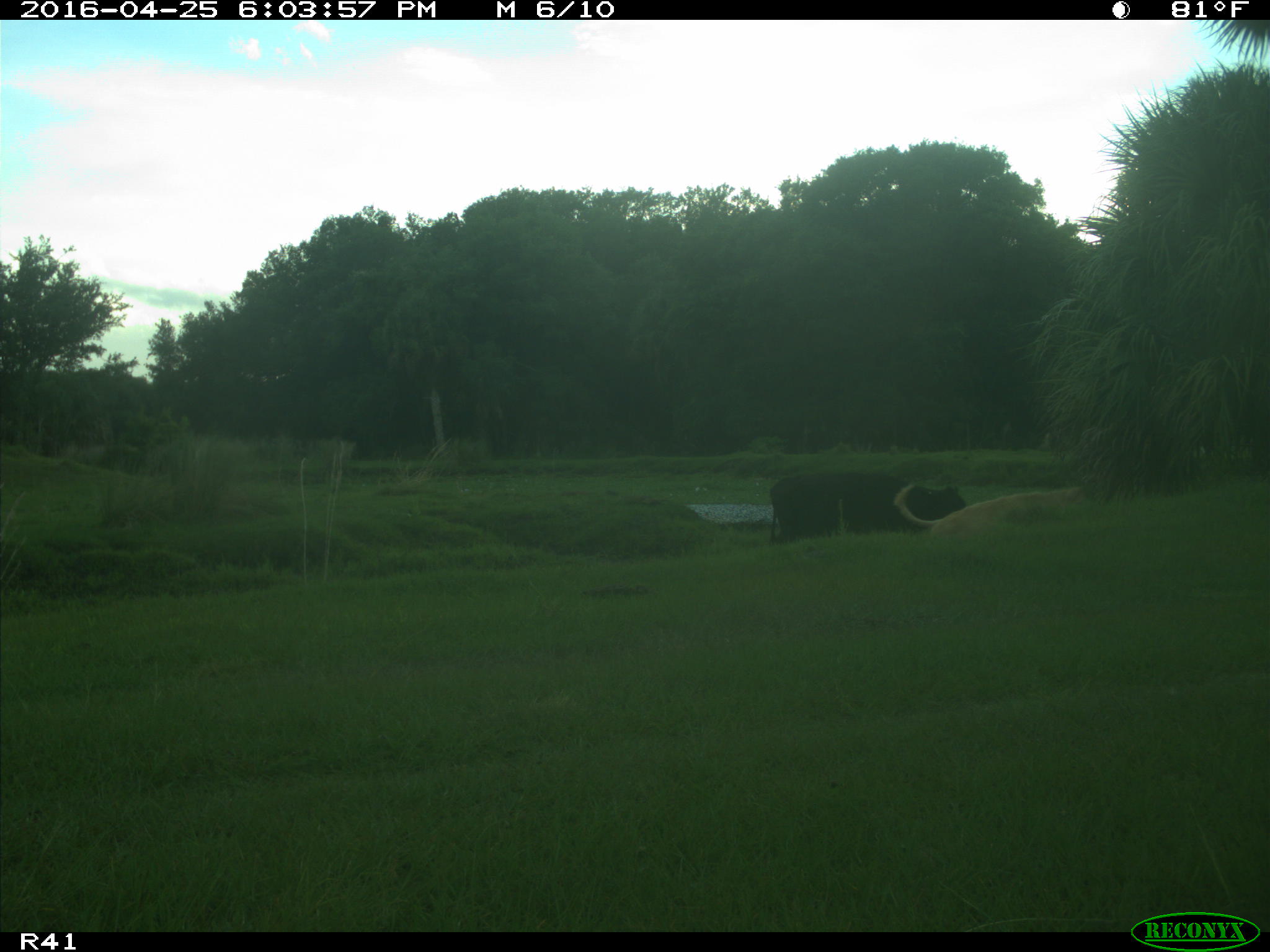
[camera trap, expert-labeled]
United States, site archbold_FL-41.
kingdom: Animalia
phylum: Chordata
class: Mammalia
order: Artiodactyla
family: Bovidae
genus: Bos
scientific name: Bos taurus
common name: domestic cow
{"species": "Bos taurus (domestic cow)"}